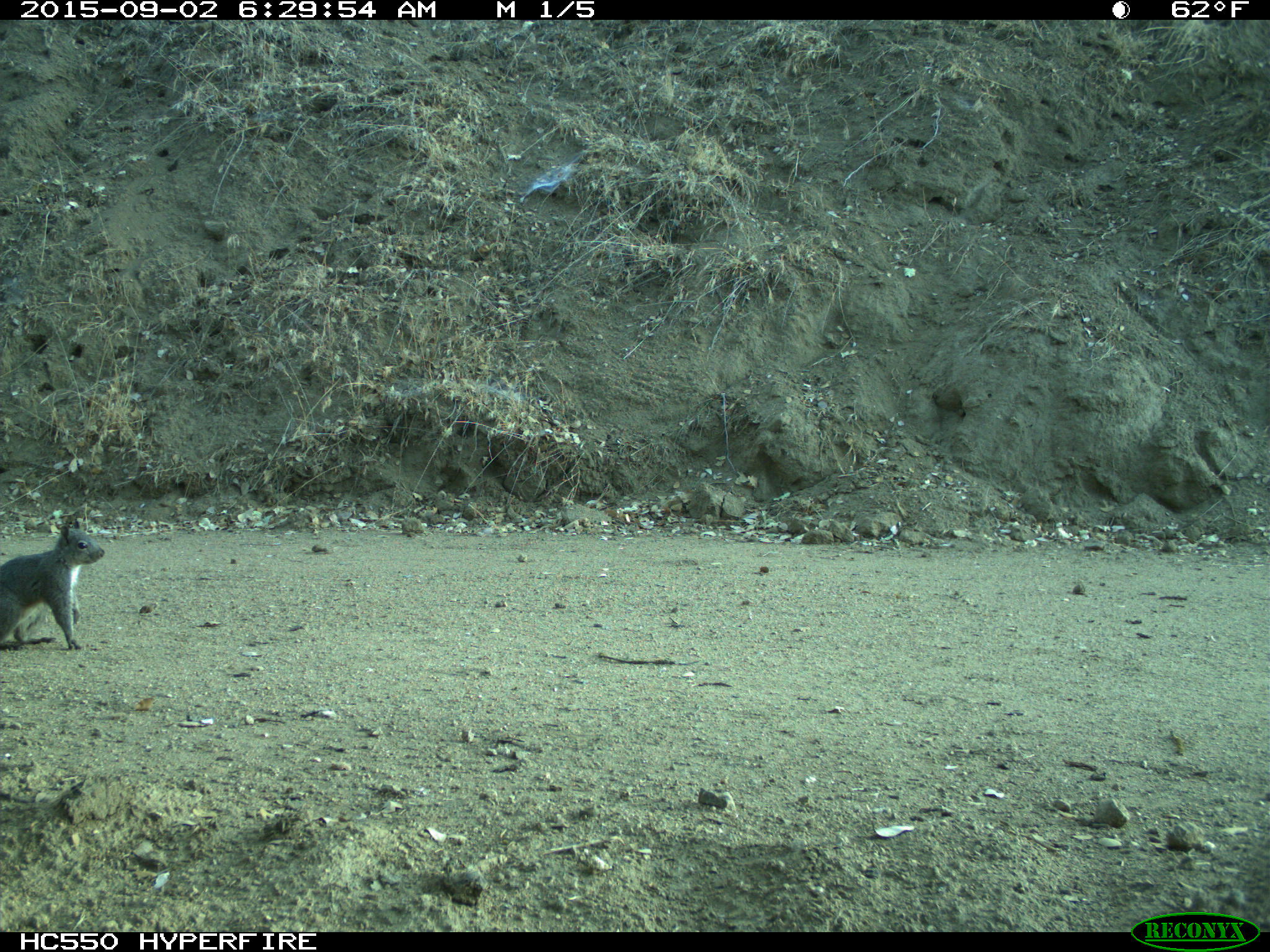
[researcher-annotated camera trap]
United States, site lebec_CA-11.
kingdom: Animalia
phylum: Chordata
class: Mammalia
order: Rodentia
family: Sciuridae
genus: Sciurus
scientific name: Sciurus carolinensis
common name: eastern gray squirrel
Sciurus carolinensis (eastern gray squirrel).